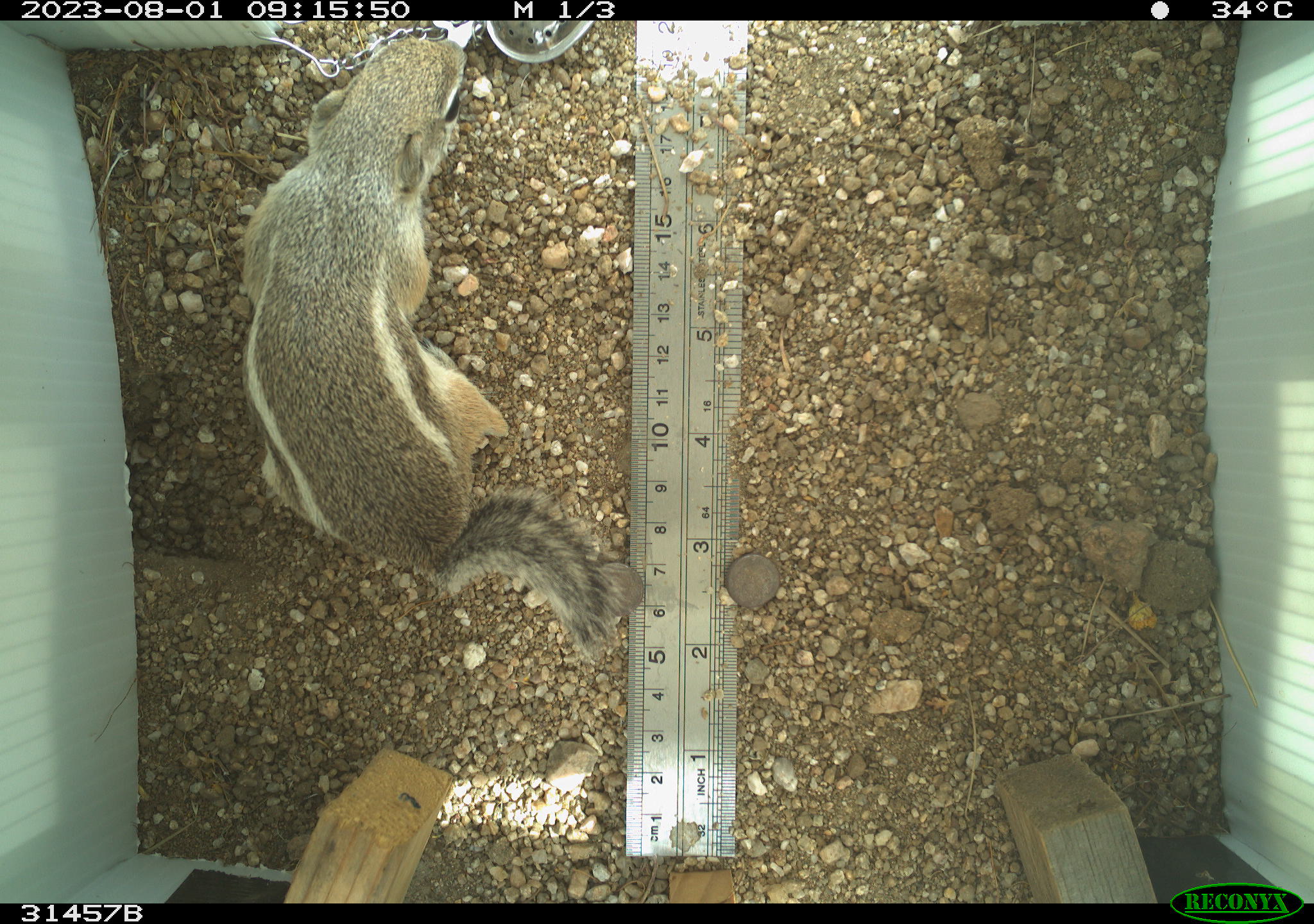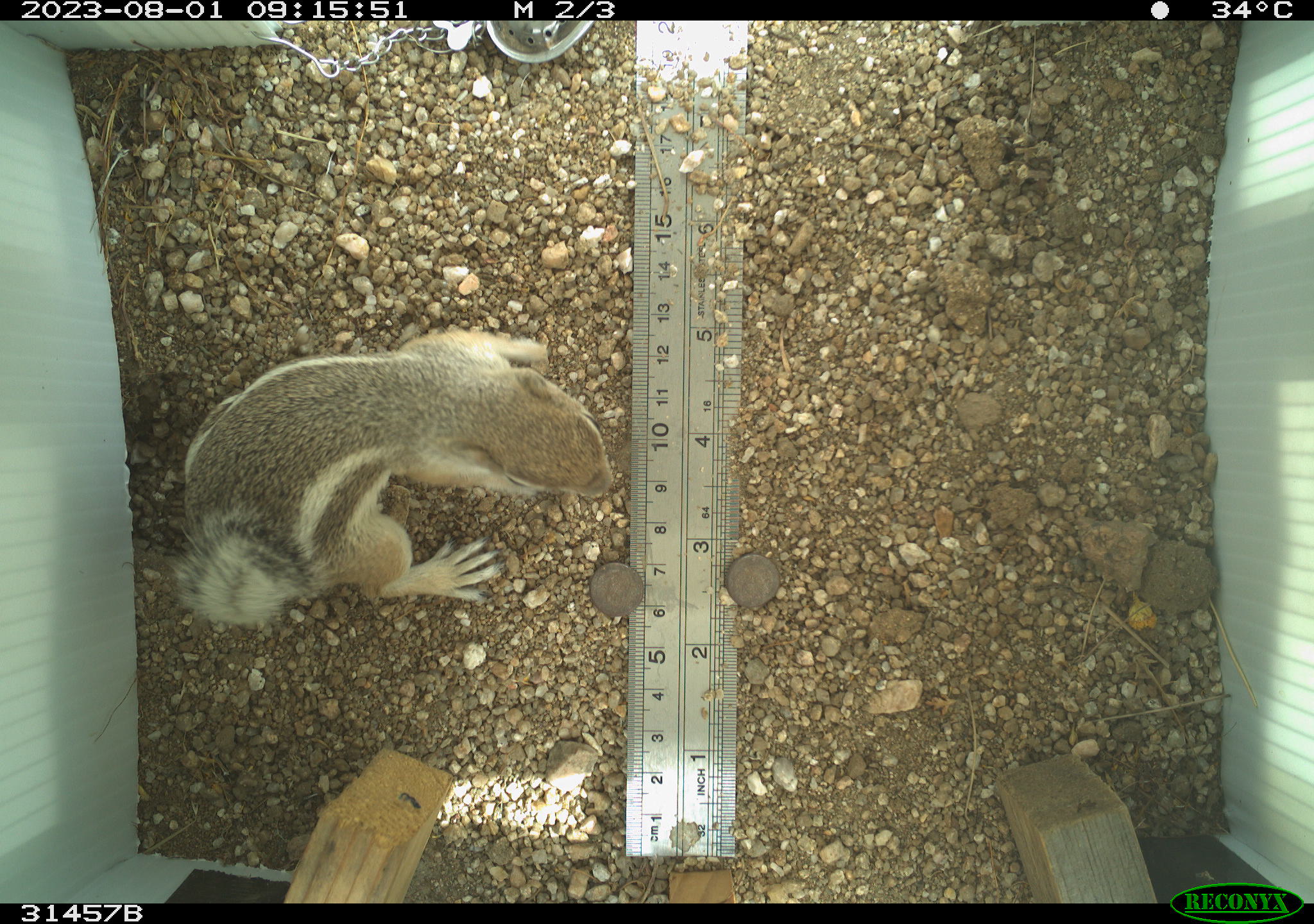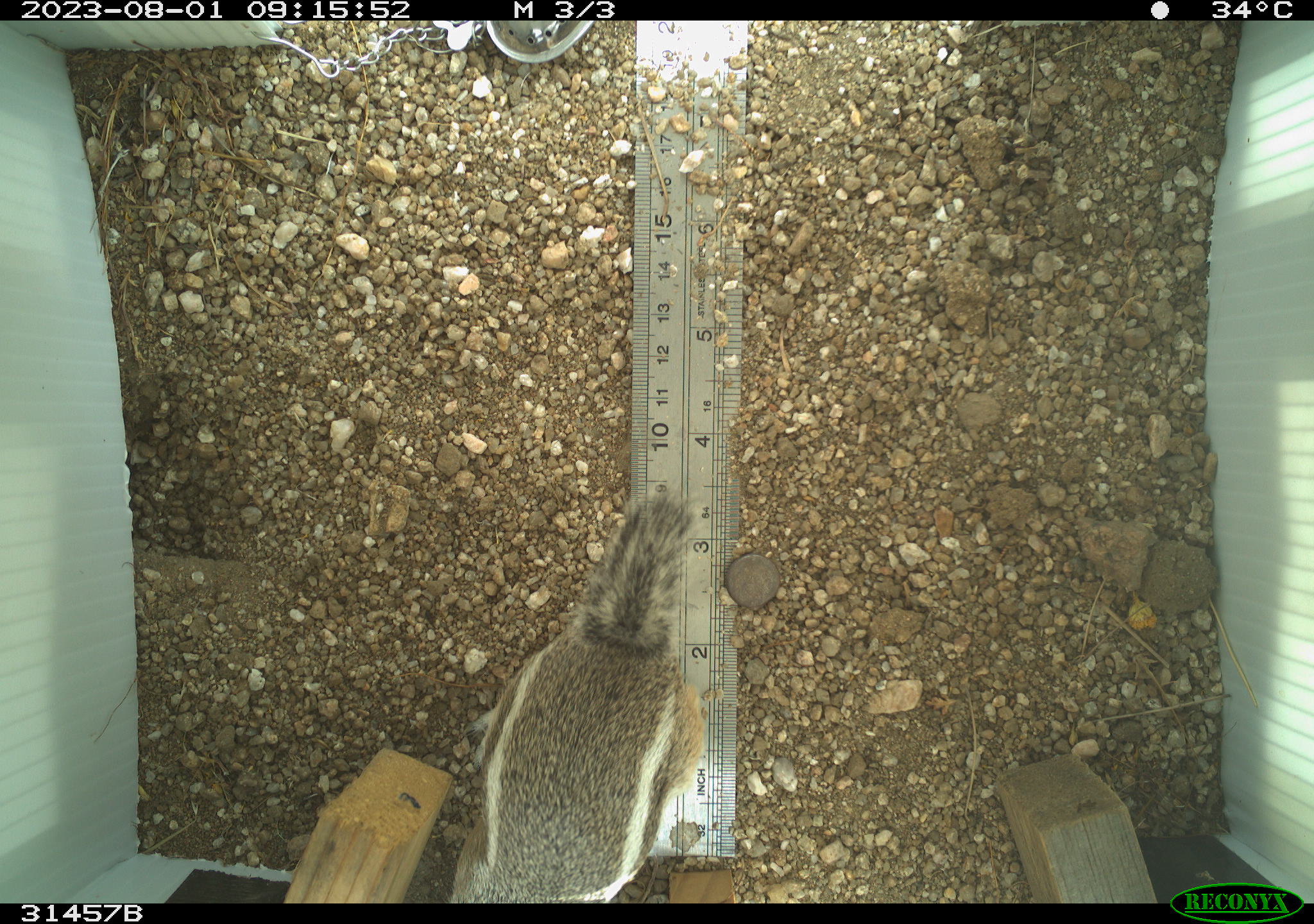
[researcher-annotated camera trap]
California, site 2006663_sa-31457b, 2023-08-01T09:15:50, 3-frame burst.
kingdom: Animalia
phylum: Chordata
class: Mammalia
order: Rodentia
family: Sciuridae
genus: Ammospermophilus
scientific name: Ammospermophilus leucurus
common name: white-tailed antelope squirrel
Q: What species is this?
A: White-tailed antelope squirrel (Ammospermophilus leucurus).